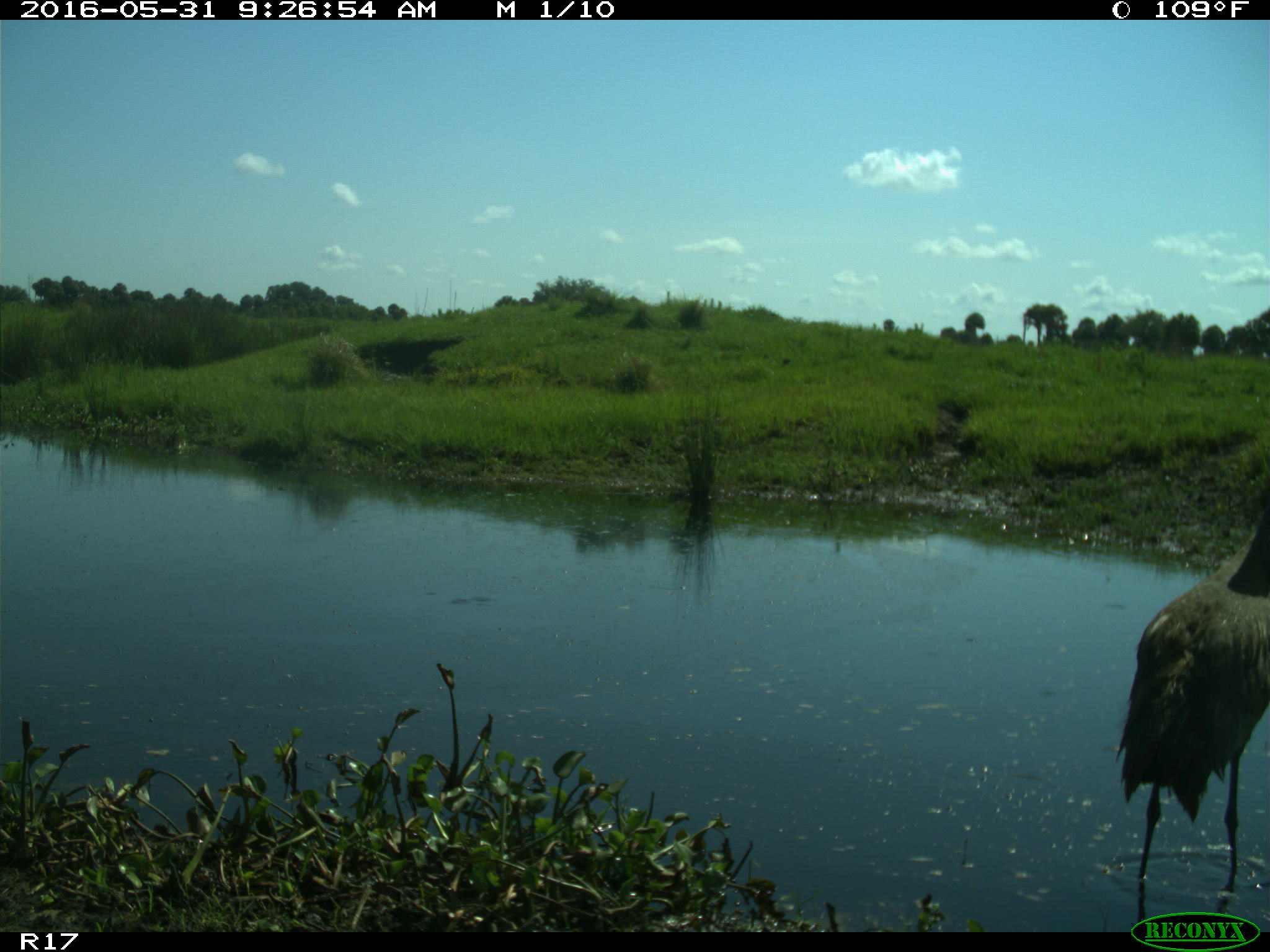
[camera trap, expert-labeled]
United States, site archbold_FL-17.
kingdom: Animalia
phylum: Chordata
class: Aves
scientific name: Aves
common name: birds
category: unidentified bird